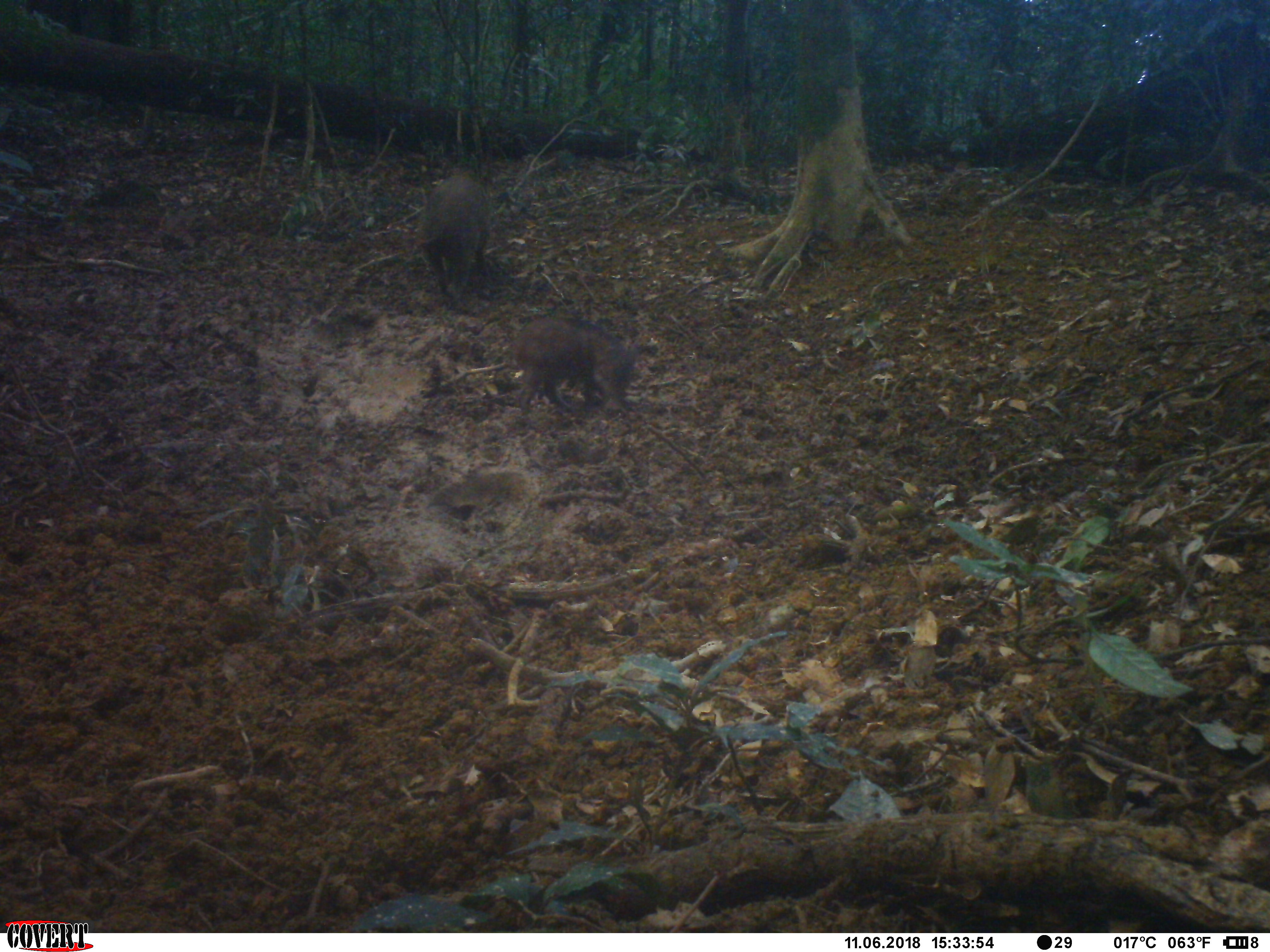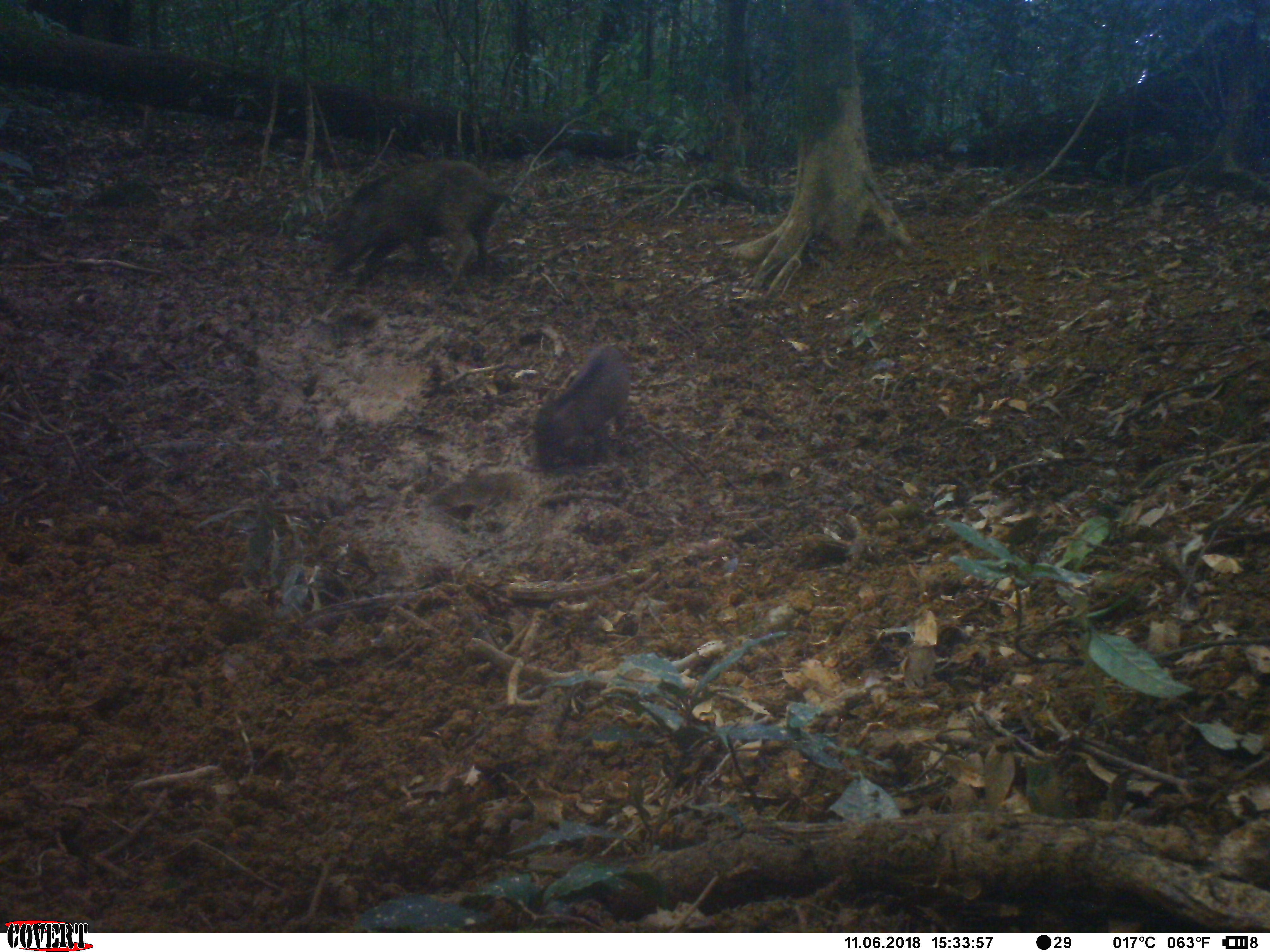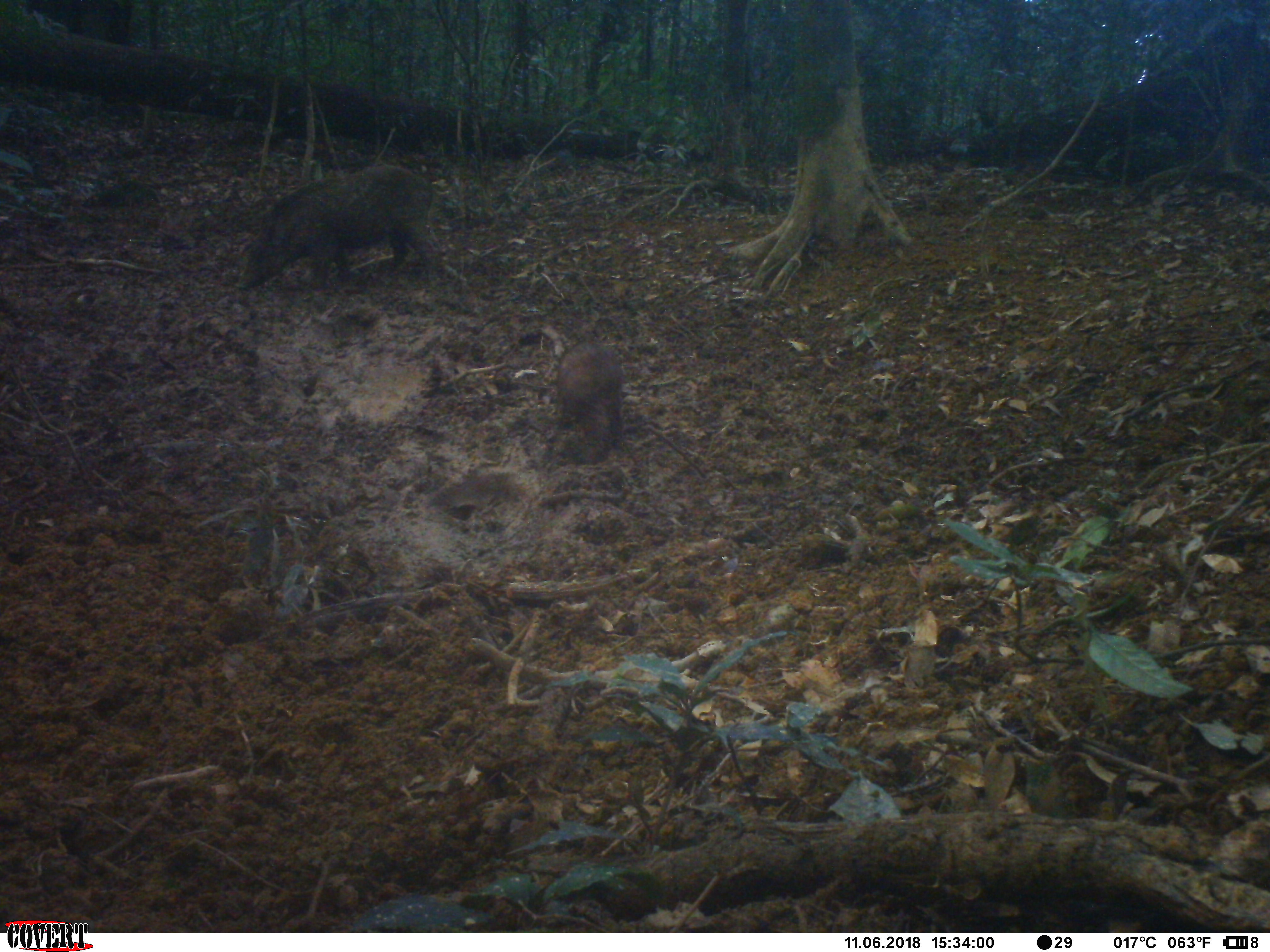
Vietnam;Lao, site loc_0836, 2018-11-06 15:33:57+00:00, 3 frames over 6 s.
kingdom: Animalia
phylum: Chordata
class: Mammalia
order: Artiodactyla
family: Suidae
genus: Sus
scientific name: Sus scrofa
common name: eurasian wild pig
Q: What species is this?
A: Eurasian wild pig (Sus scrofa).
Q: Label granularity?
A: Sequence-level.